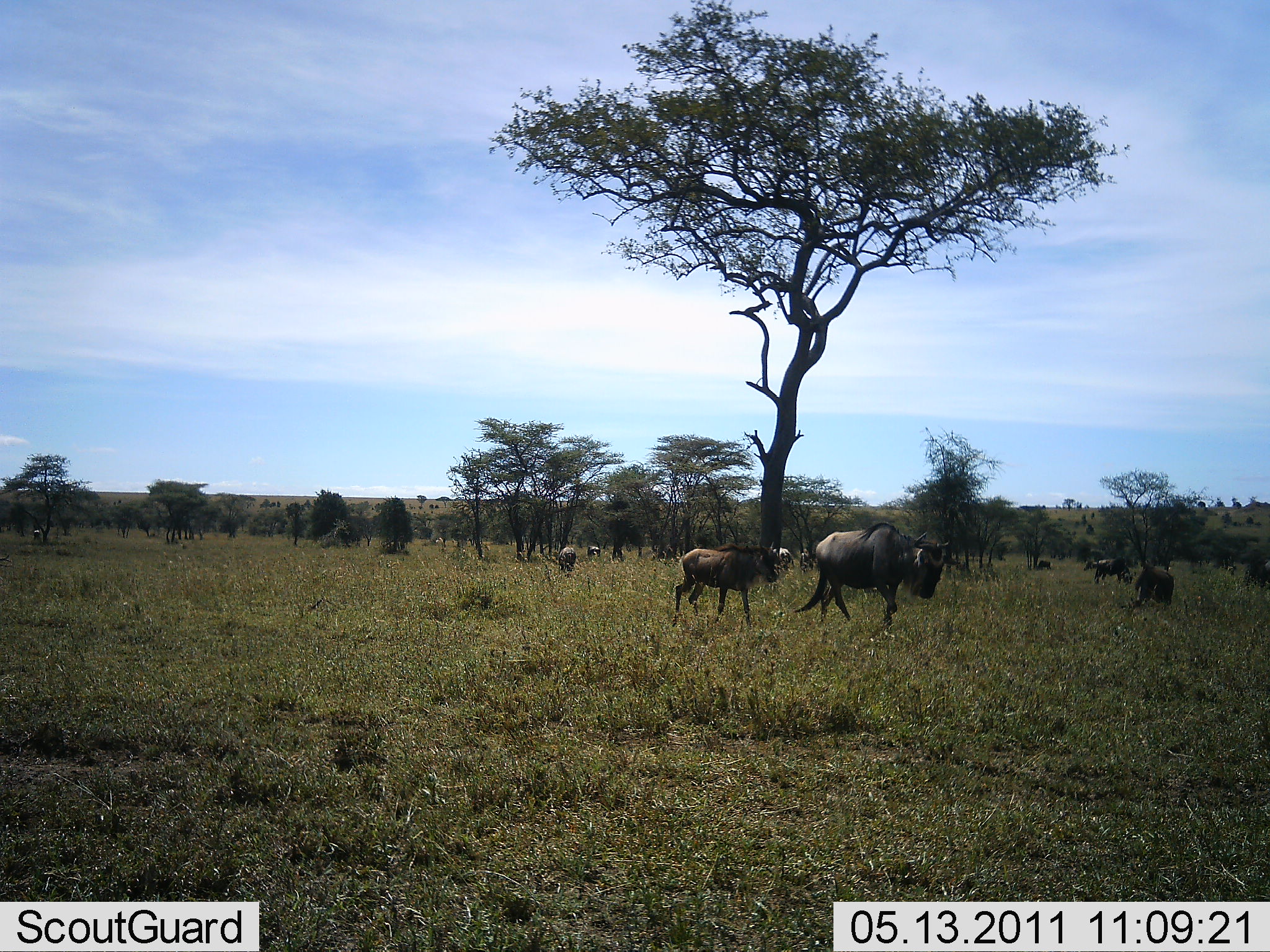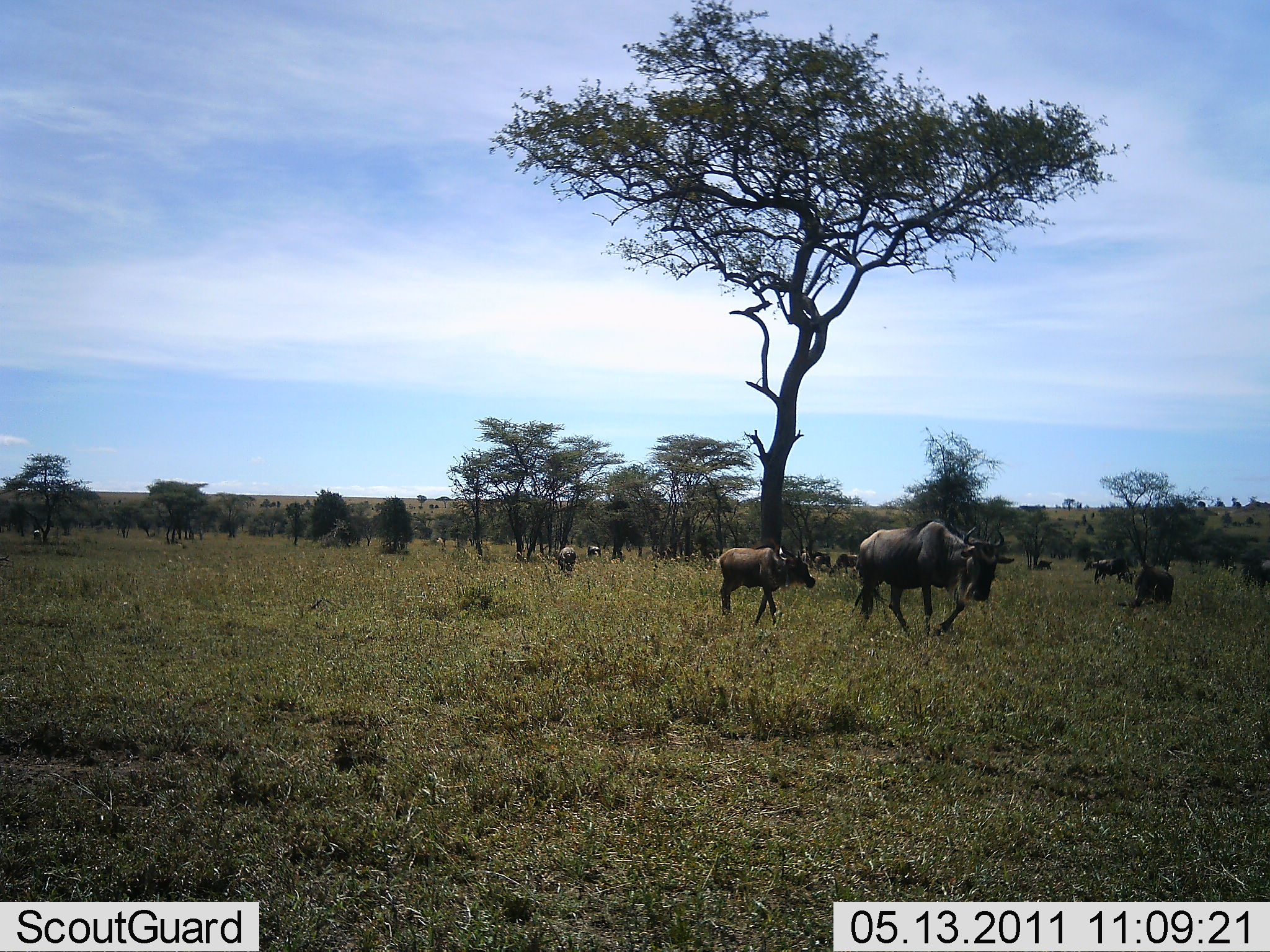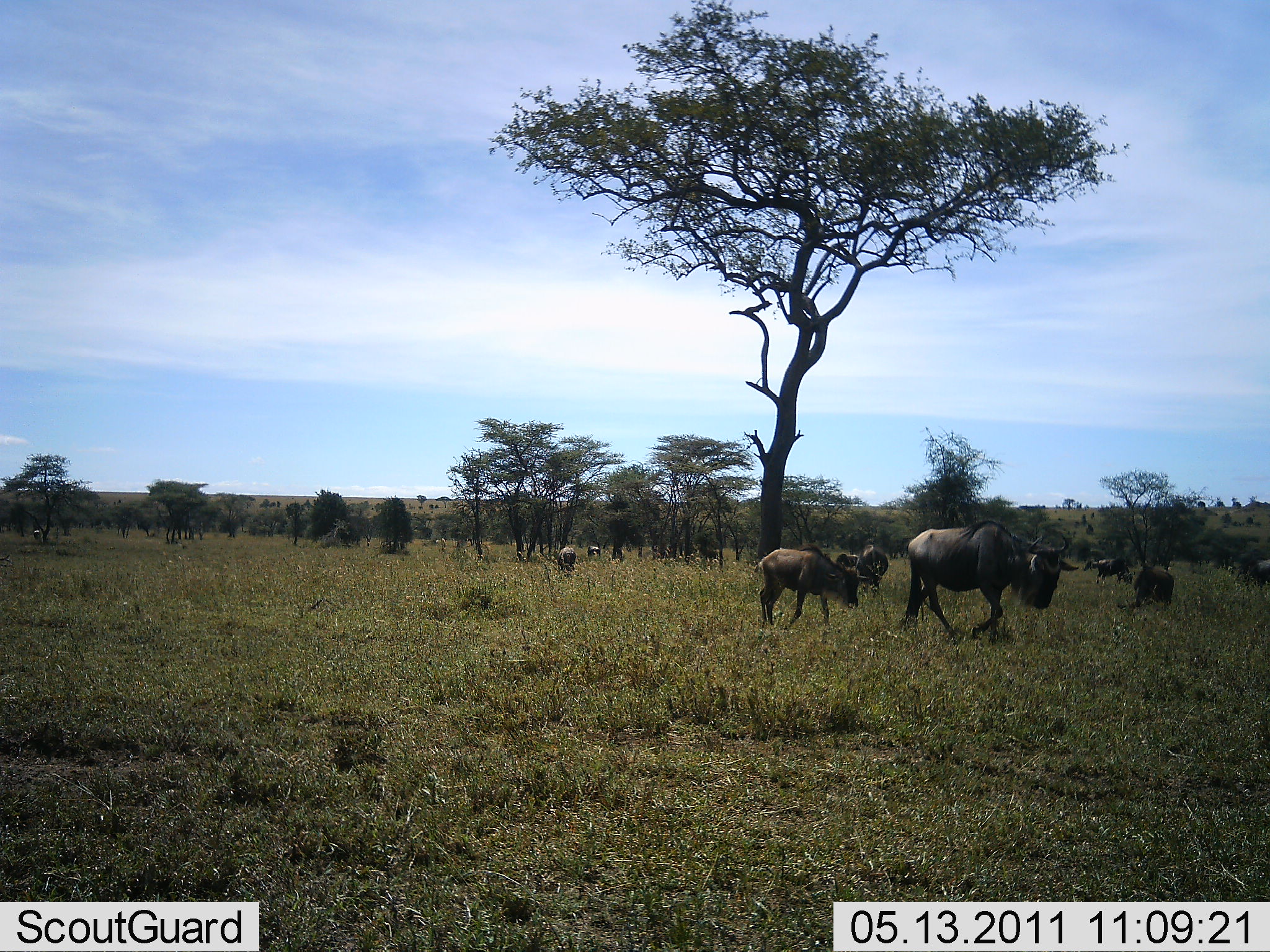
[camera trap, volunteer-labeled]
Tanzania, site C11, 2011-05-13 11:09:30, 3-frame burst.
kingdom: Animalia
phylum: Chordata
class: Mammalia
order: Artiodactyla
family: Bovidae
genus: Connochaetes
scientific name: Connochaetes taurinus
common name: blue wildebeest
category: wildebeest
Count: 9.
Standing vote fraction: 50%.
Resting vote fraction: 7%.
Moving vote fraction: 93%.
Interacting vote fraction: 0%.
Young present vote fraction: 36%.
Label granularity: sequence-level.